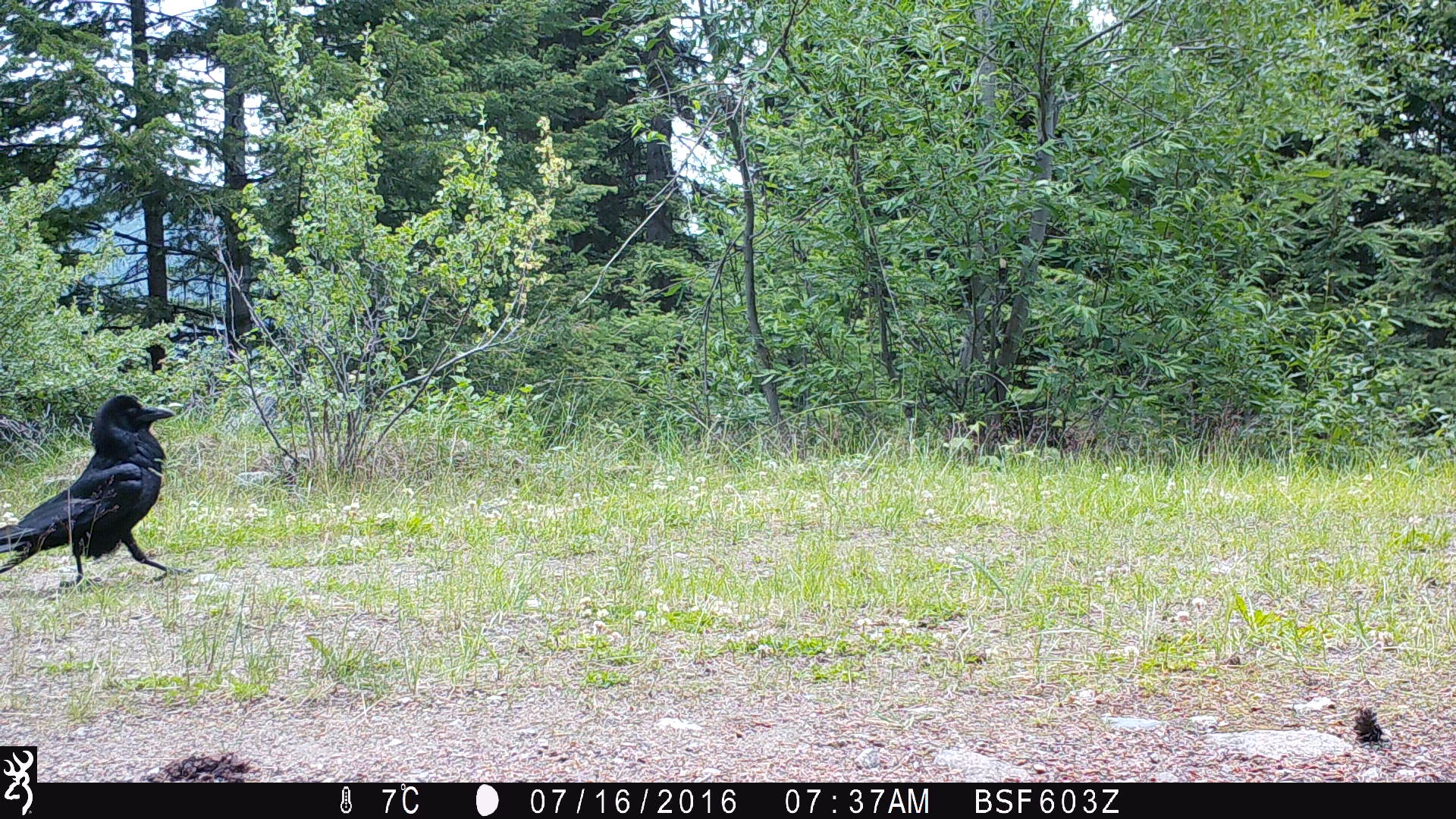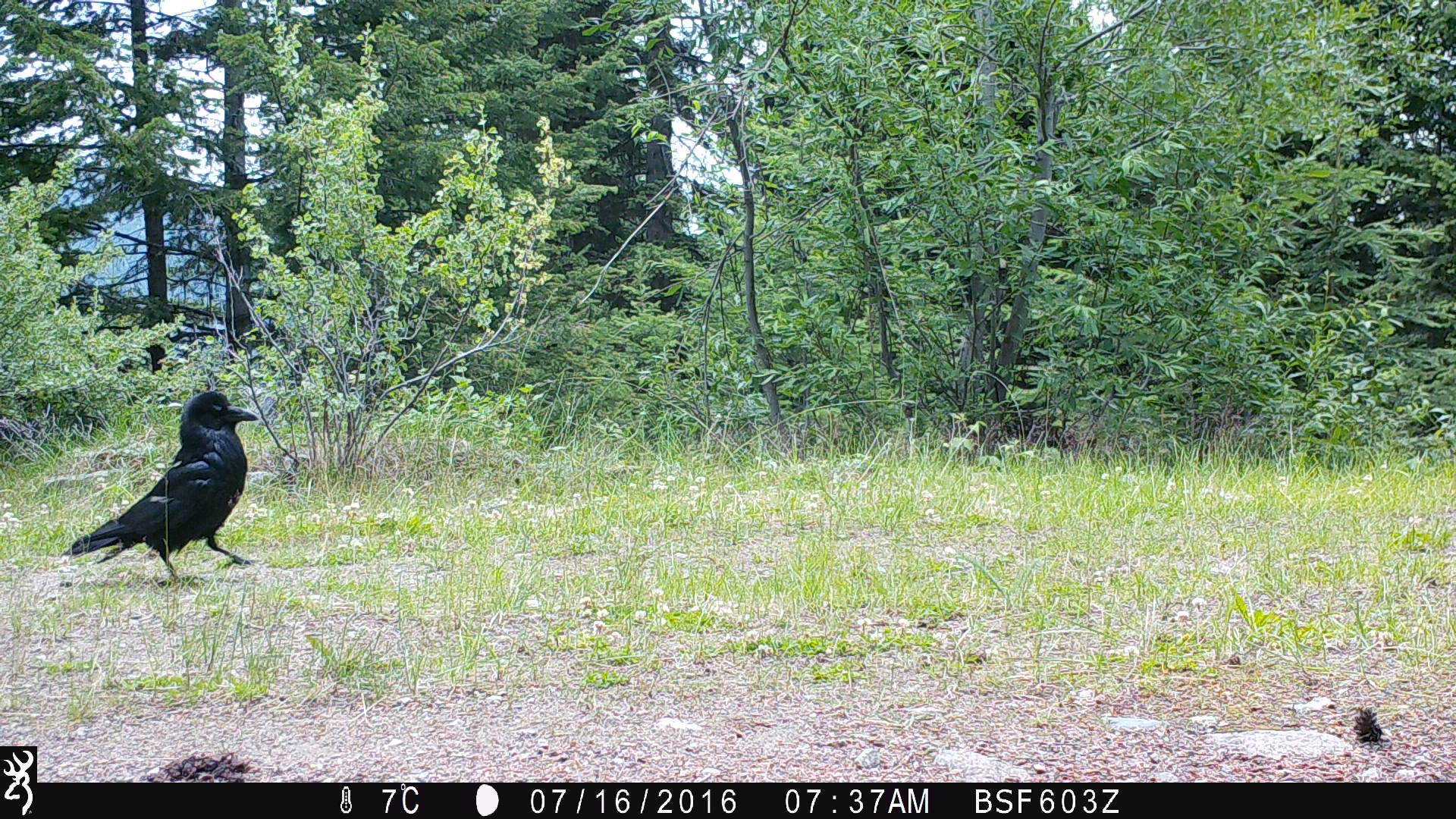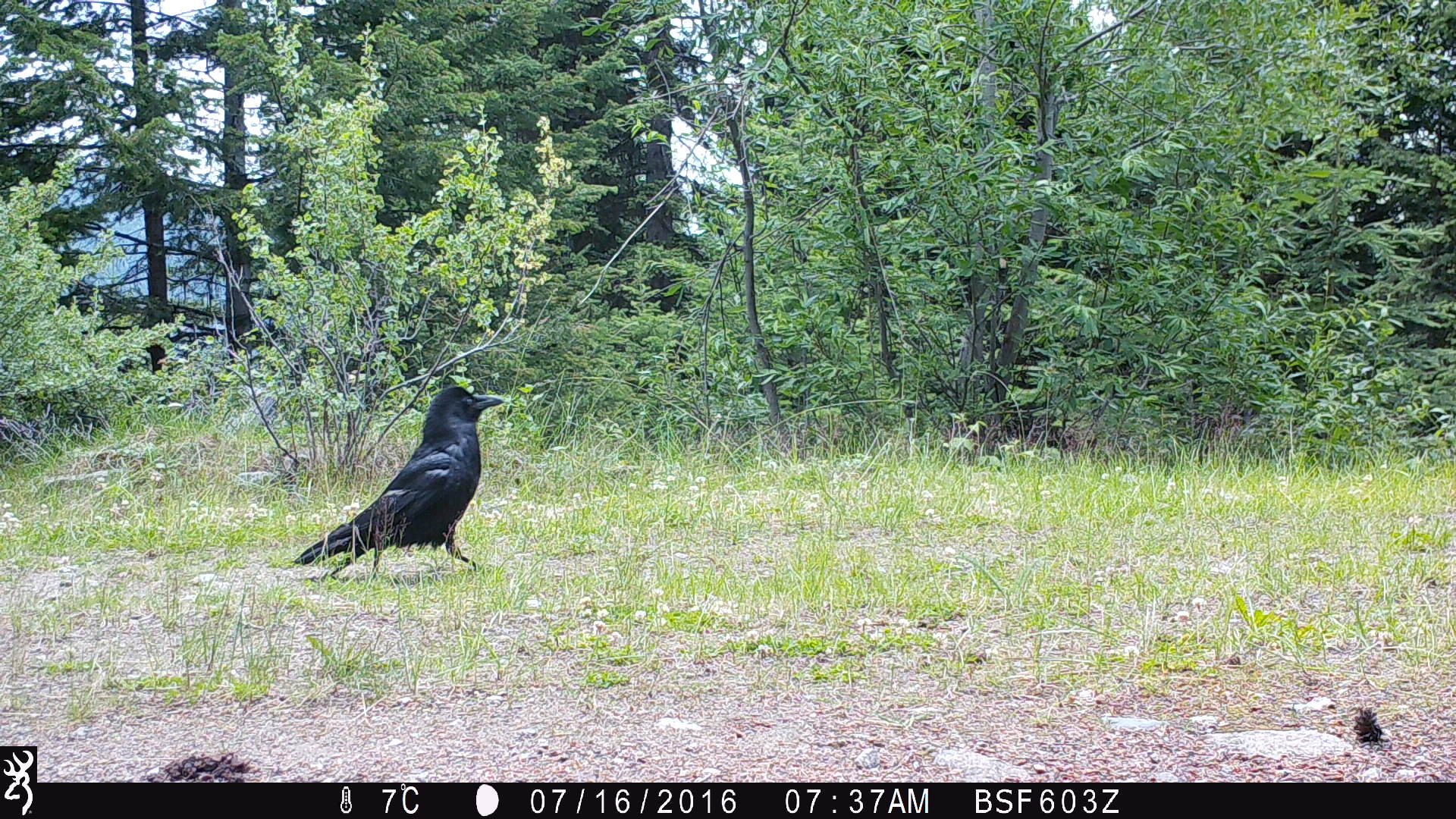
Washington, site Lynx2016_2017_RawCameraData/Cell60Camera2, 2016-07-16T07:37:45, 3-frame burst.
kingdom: Animalia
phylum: Chordata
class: Aves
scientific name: Aves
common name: birds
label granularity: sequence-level